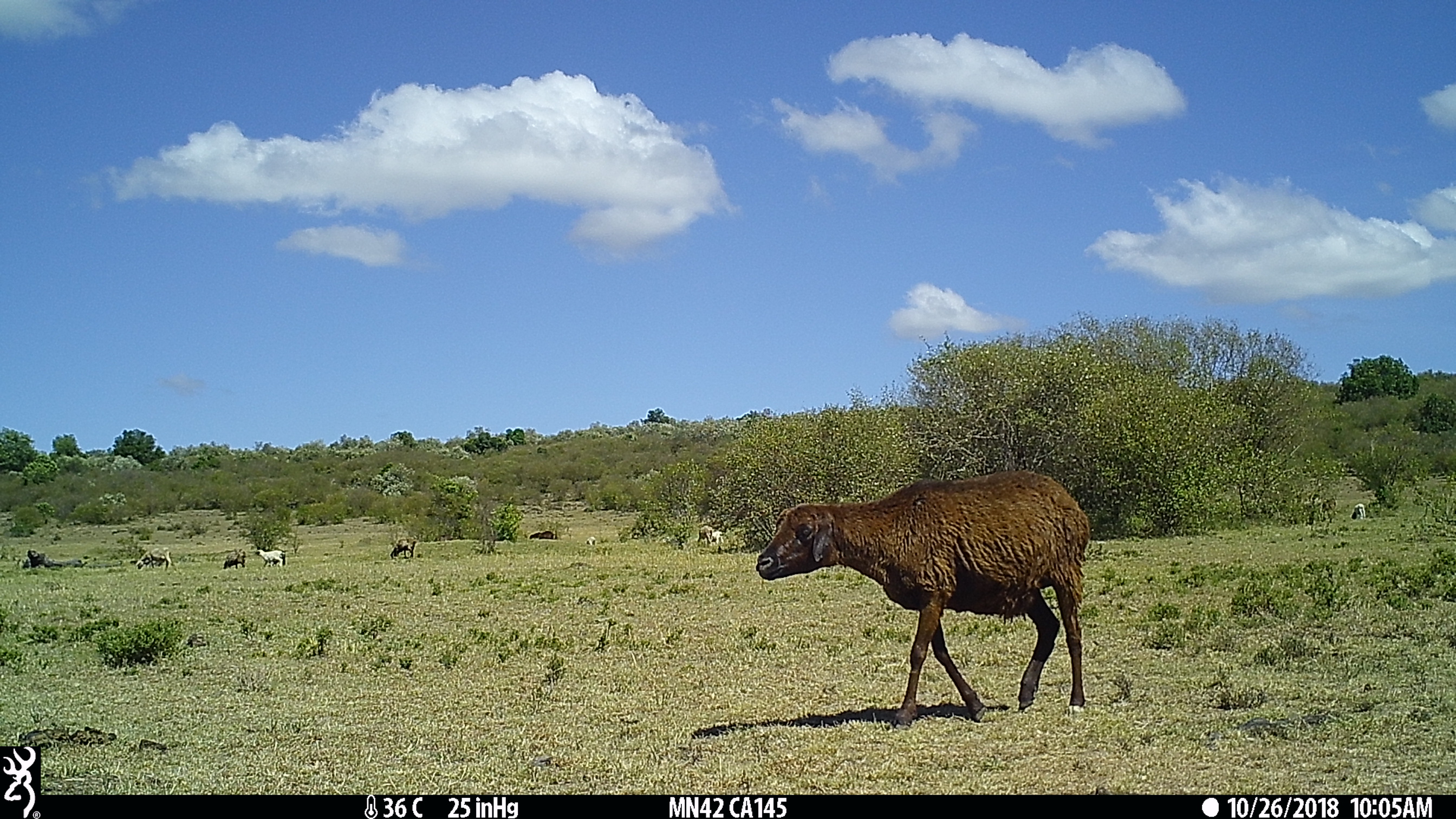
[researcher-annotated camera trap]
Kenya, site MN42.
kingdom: Animalia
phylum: Chordata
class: Mammalia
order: Artiodactyla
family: Bovidae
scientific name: Bovidae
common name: sheep or goat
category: shoat